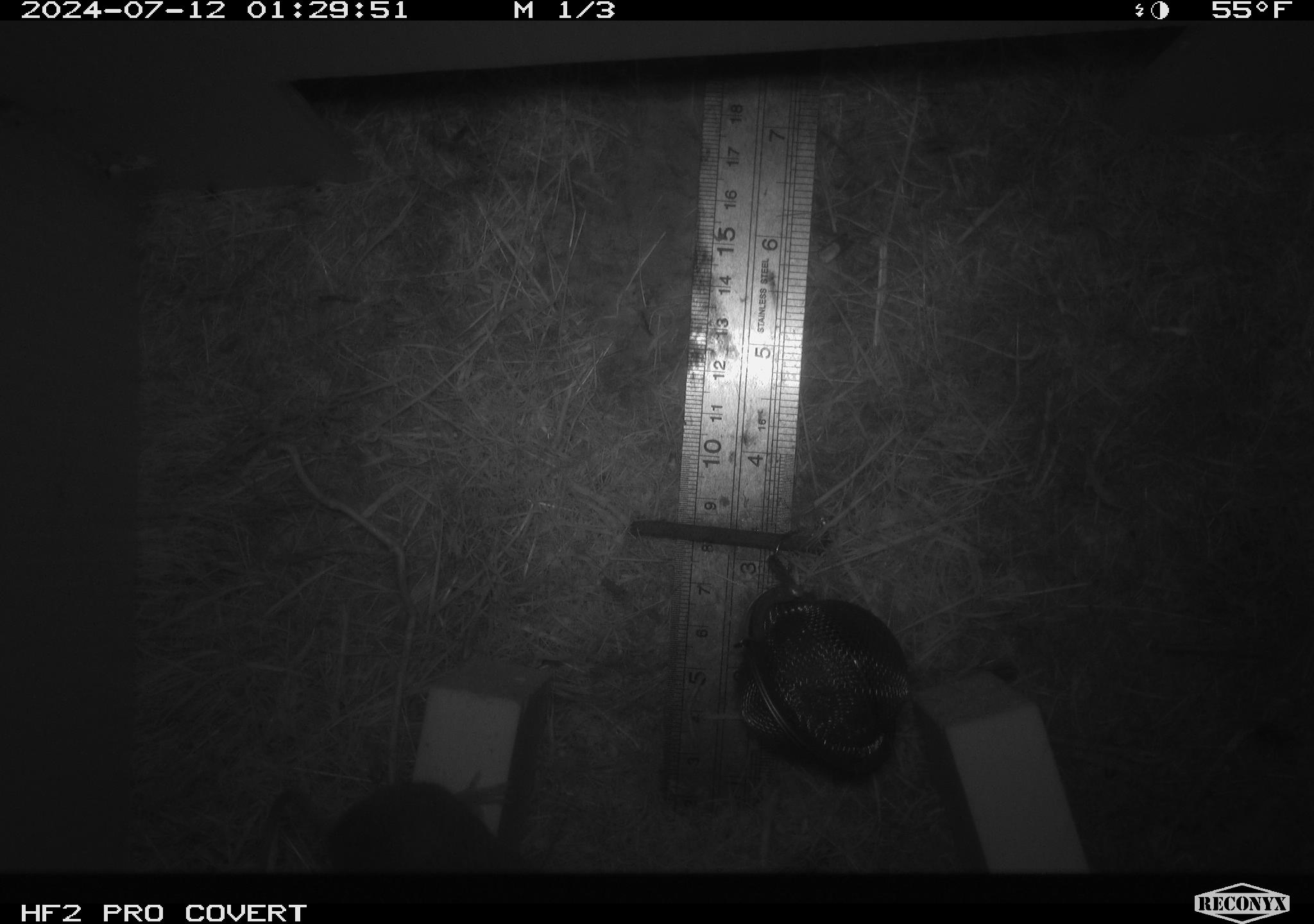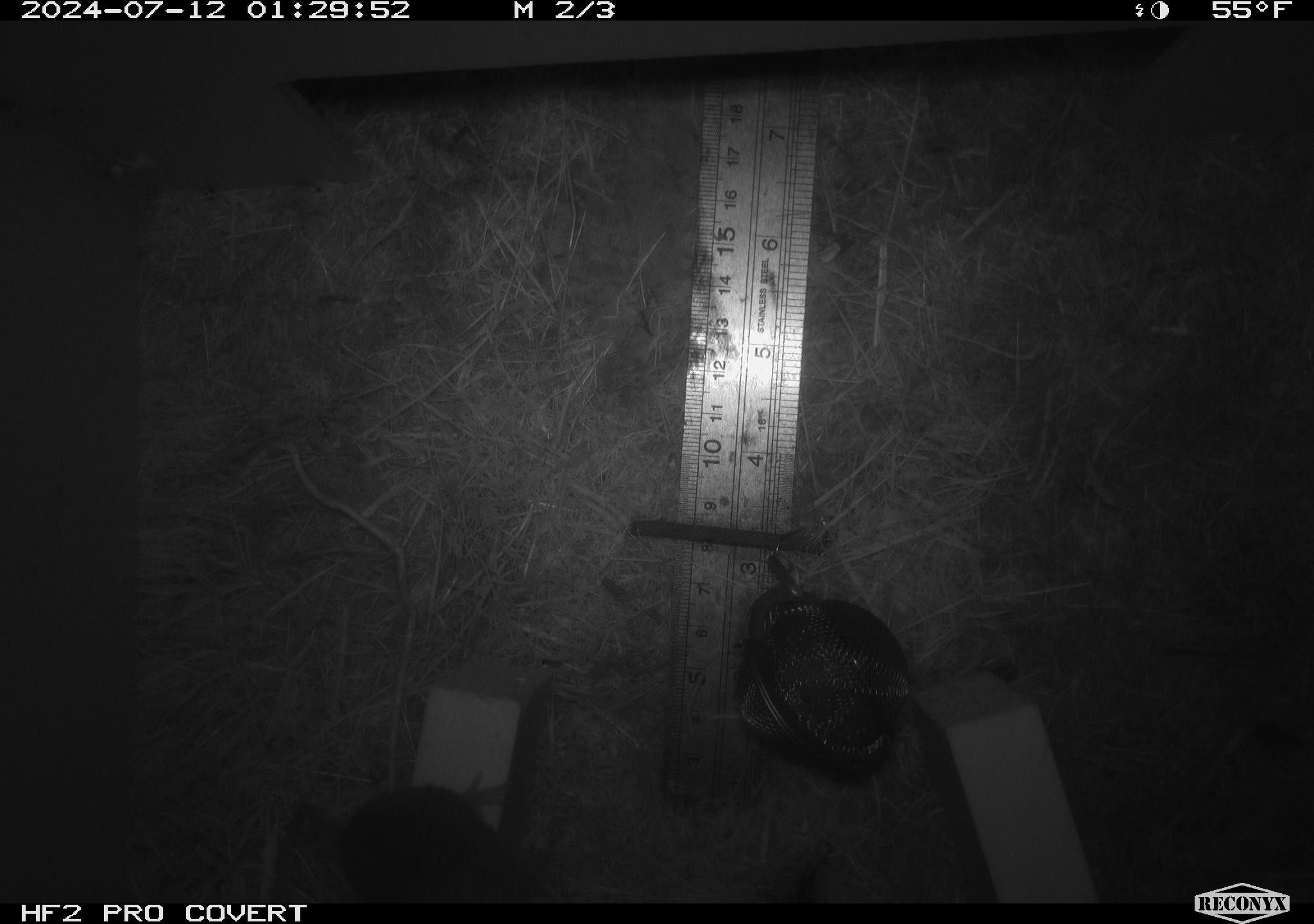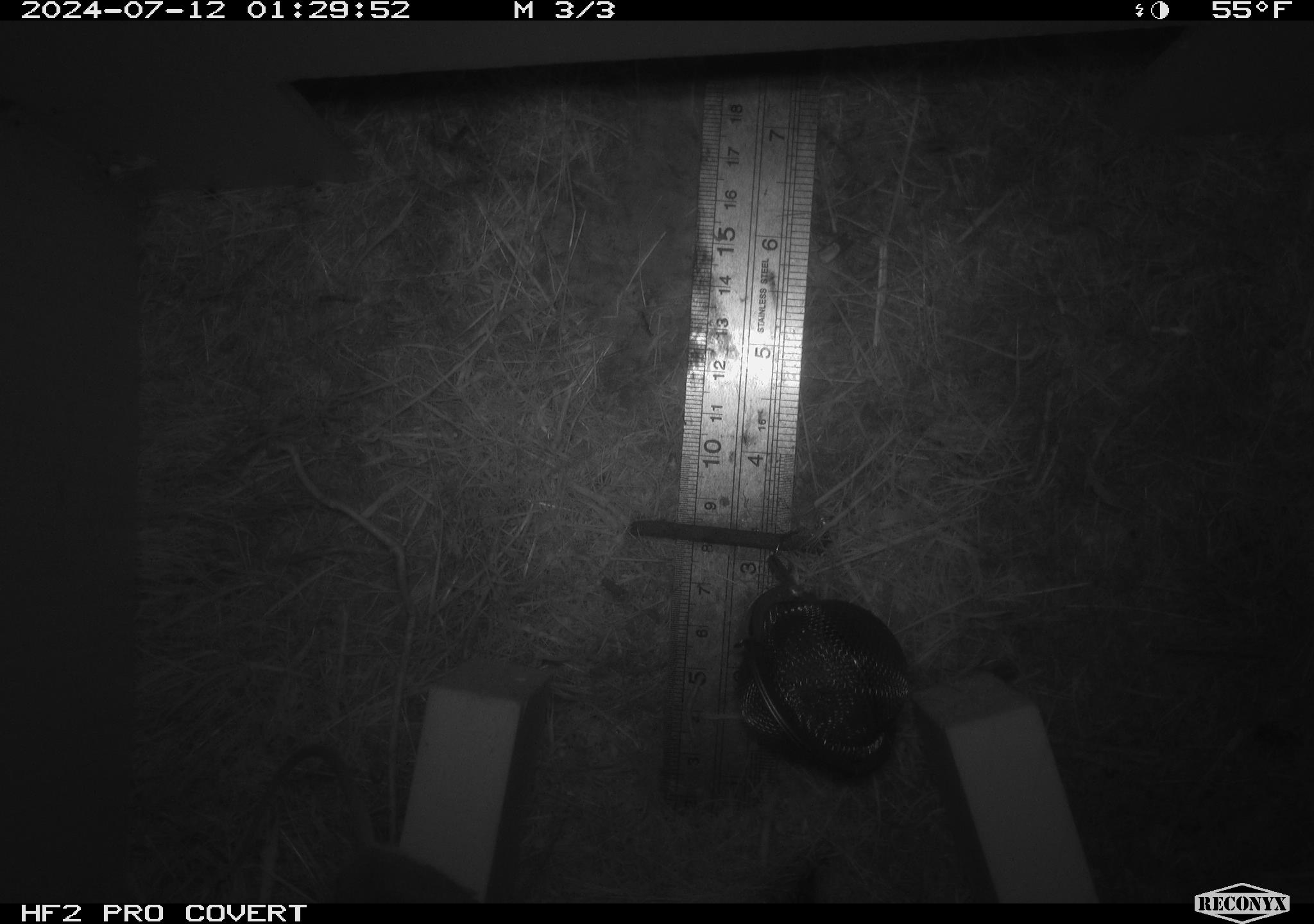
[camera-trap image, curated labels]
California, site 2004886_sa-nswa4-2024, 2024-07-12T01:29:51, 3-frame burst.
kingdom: Animalia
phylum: Chordata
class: Mammalia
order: Rodentia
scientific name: Rodentia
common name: mouse species